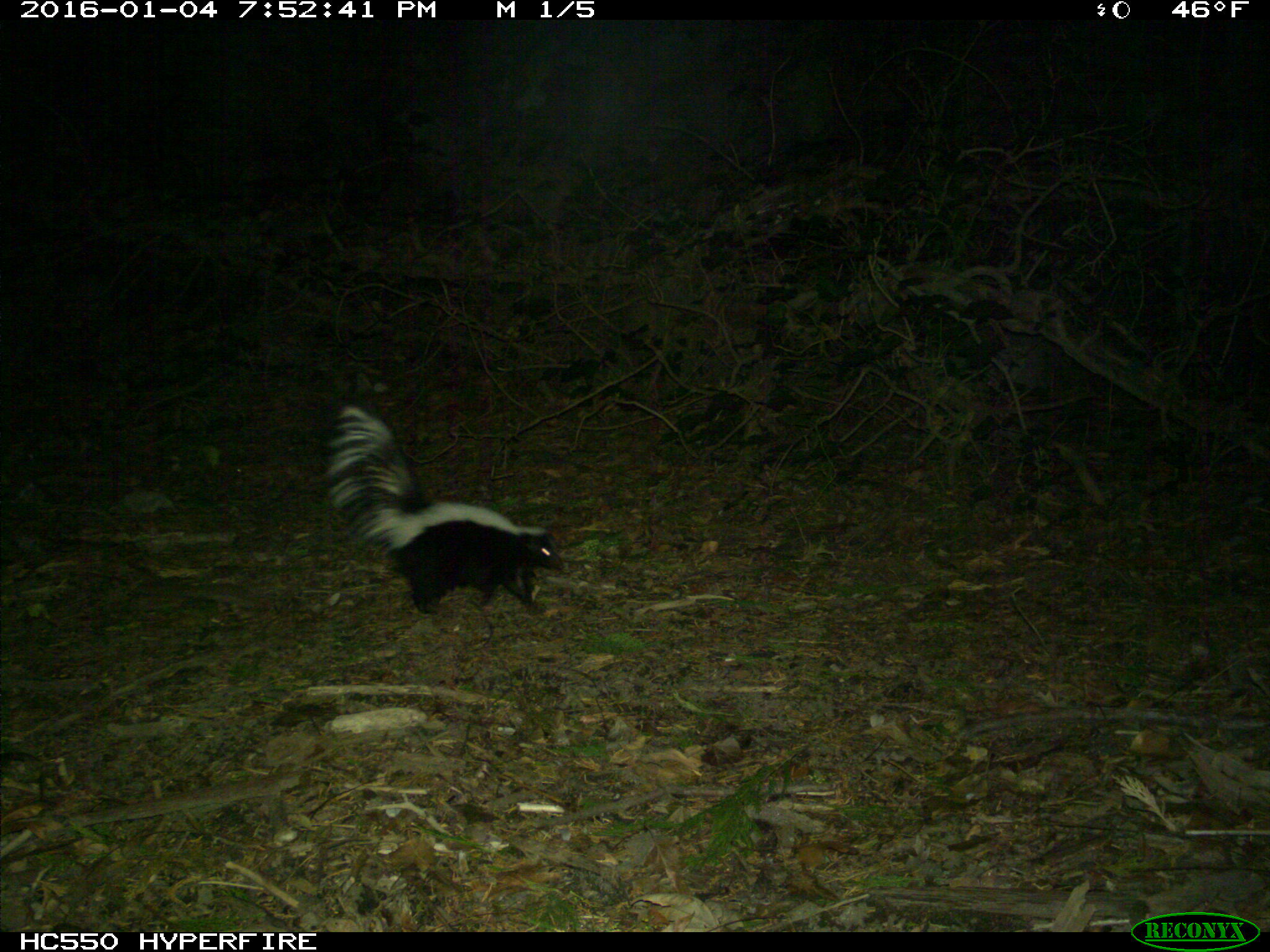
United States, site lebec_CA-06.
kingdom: Animalia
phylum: Chordata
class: Mammalia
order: Carnivora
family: Mephitidae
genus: Mephitis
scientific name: Mephitis mephitis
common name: striped skunk